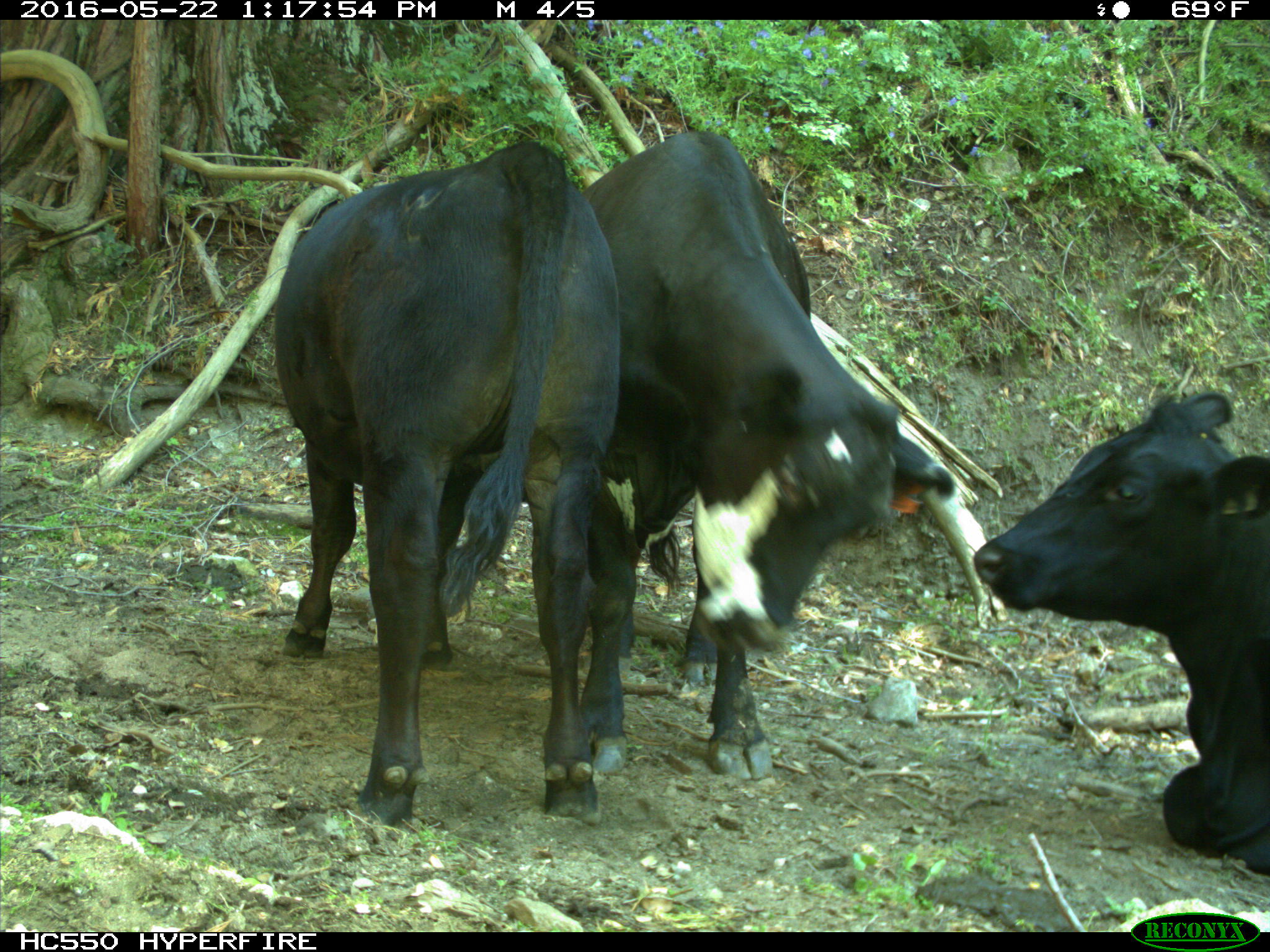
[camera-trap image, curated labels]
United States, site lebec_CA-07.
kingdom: Animalia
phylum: Chordata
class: Mammalia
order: Artiodactyla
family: Bovidae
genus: Bos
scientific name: Bos taurus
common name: domestic cow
Bos taurus (domestic cow).